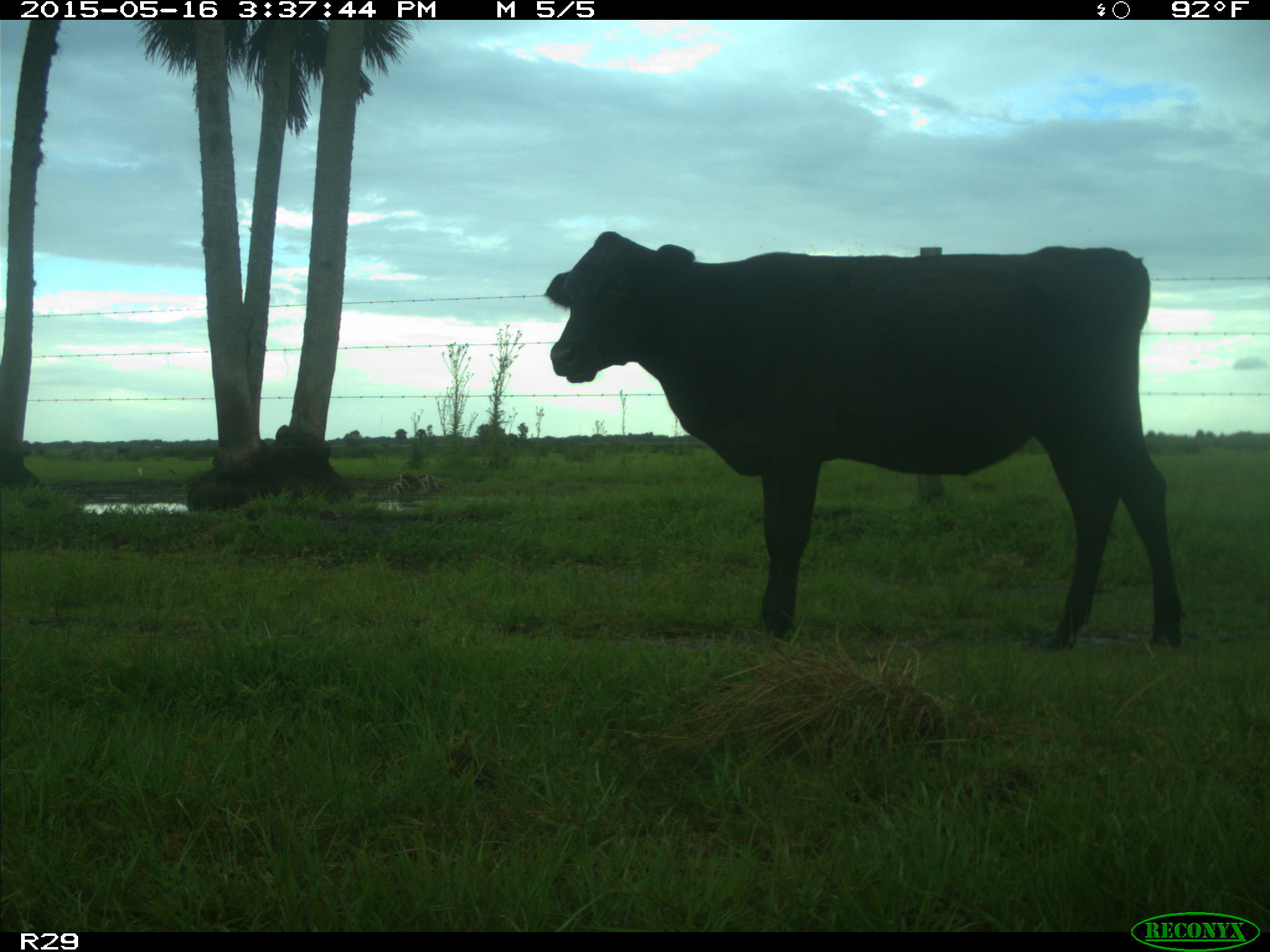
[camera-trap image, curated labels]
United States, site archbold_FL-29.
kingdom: Animalia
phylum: Chordata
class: Mammalia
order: Artiodactyla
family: Bovidae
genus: Bos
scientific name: Bos taurus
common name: domestic cow